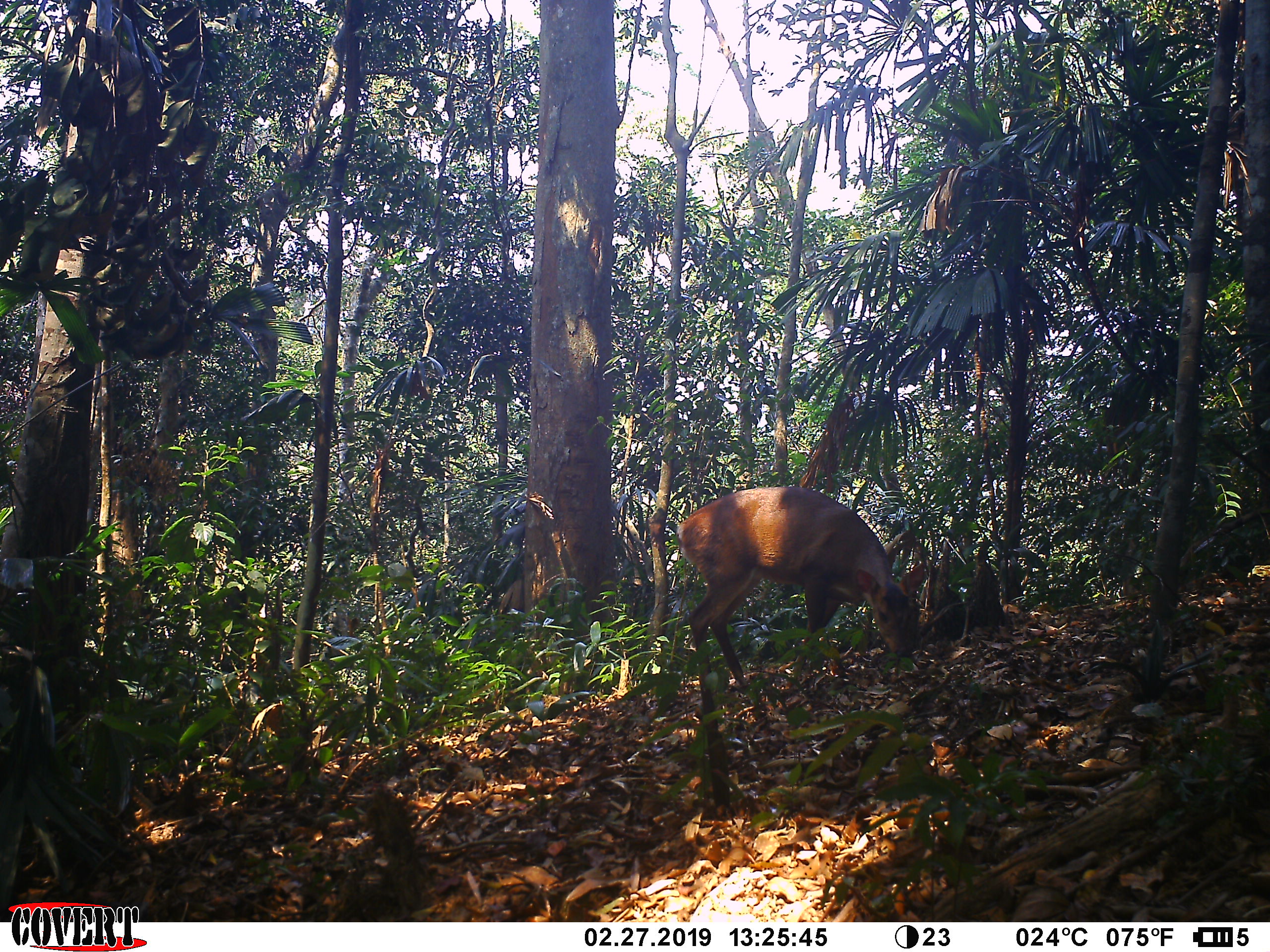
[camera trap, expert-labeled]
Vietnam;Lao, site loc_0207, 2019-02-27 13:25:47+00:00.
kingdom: Animalia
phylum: Chordata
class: Mammalia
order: Artiodactyla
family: Cervidae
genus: Muntiacus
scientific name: Muntiacus vuquangensis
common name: large-antlered muntjac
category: large antlered muntjac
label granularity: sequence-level